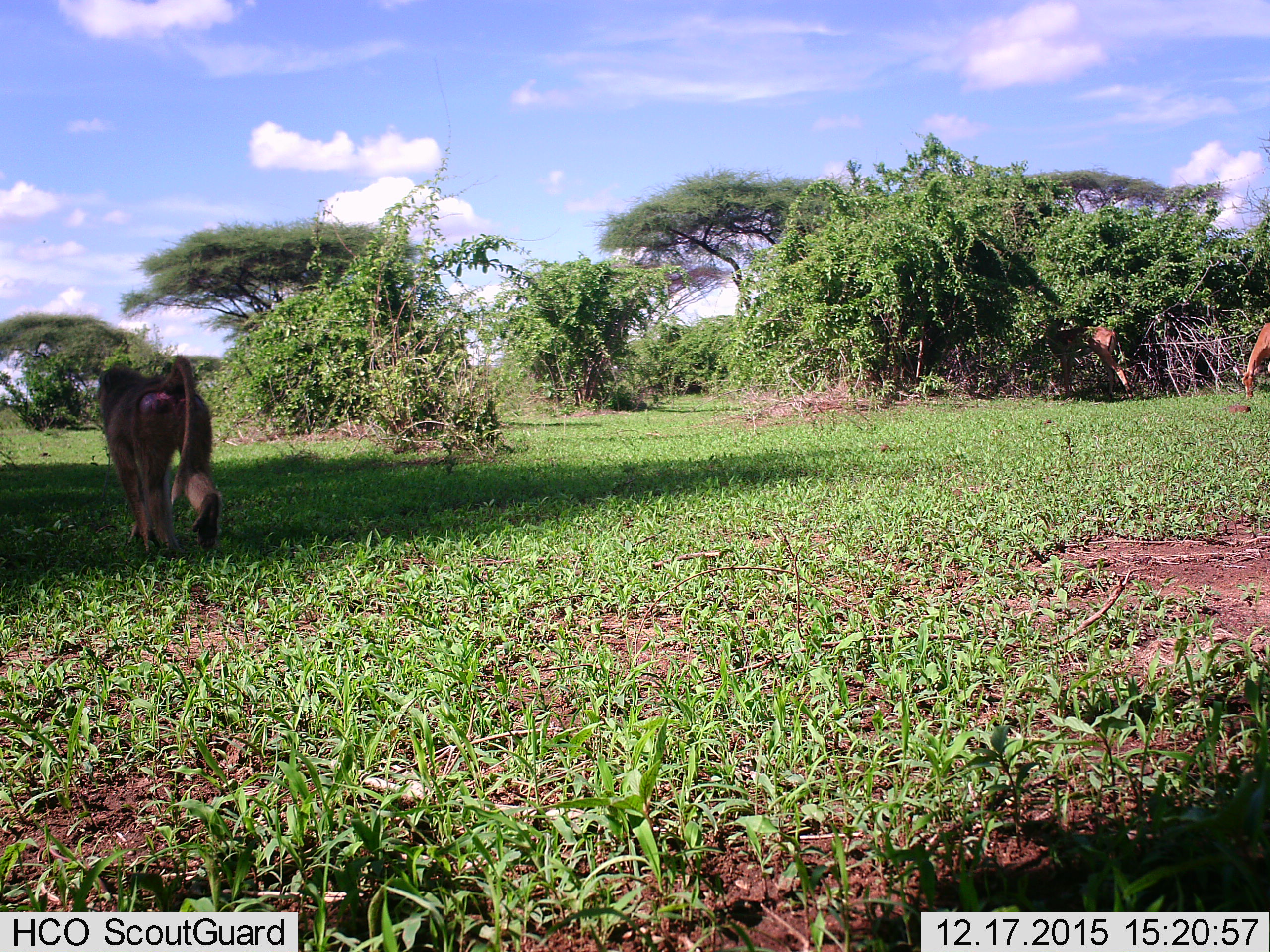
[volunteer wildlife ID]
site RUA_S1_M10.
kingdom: Animalia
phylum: Chordata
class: Mammalia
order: Primates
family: Cercopithecidae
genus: Papio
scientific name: Papio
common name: baboon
Baboon (Papio), count 1. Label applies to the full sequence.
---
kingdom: Animalia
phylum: Chordata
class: Mammalia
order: Artiodactyla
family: Bovidae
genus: Aepyceros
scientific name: Aepyceros melampus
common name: impala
Impala (Aepyceros melampus), count 2. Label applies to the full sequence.